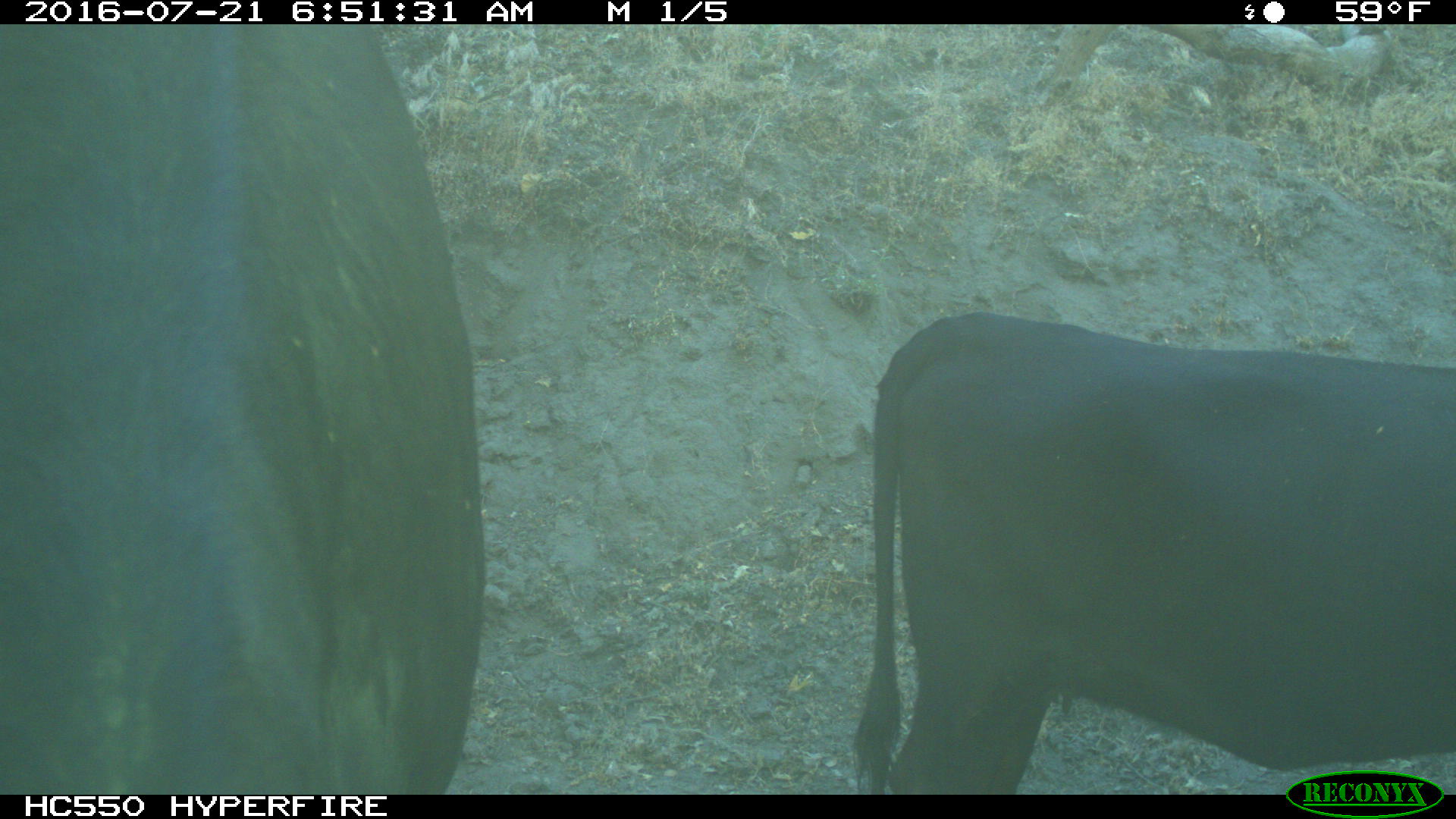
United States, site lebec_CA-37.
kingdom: Animalia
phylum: Chordata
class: Mammalia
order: Artiodactyla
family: Bovidae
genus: Bos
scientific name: Bos taurus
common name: domestic cow